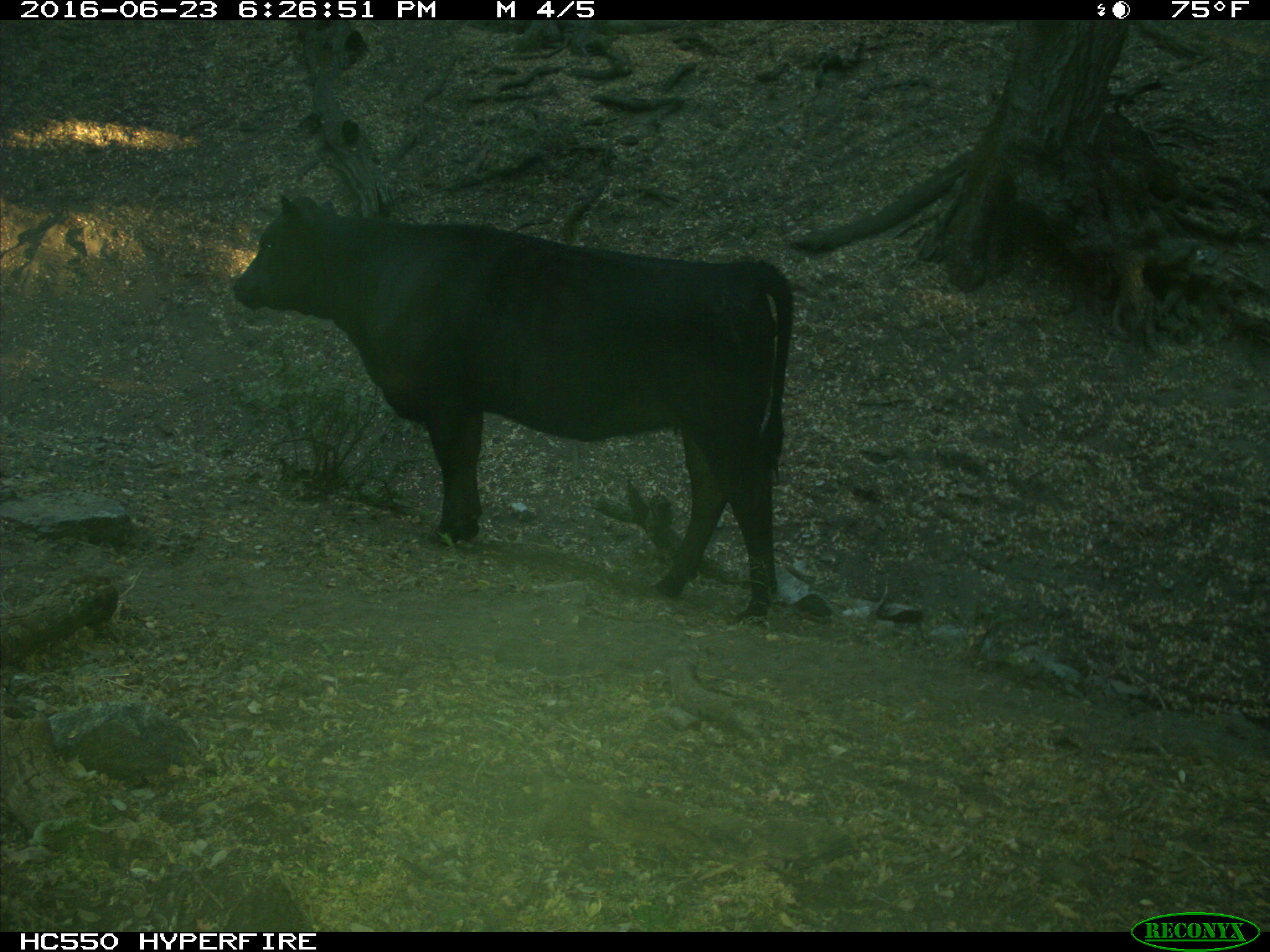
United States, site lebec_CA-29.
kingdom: Animalia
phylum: Chordata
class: Mammalia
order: Artiodactyla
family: Bovidae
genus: Bos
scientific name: Bos taurus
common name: domestic cow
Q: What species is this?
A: Bos taurus (domestic cow).